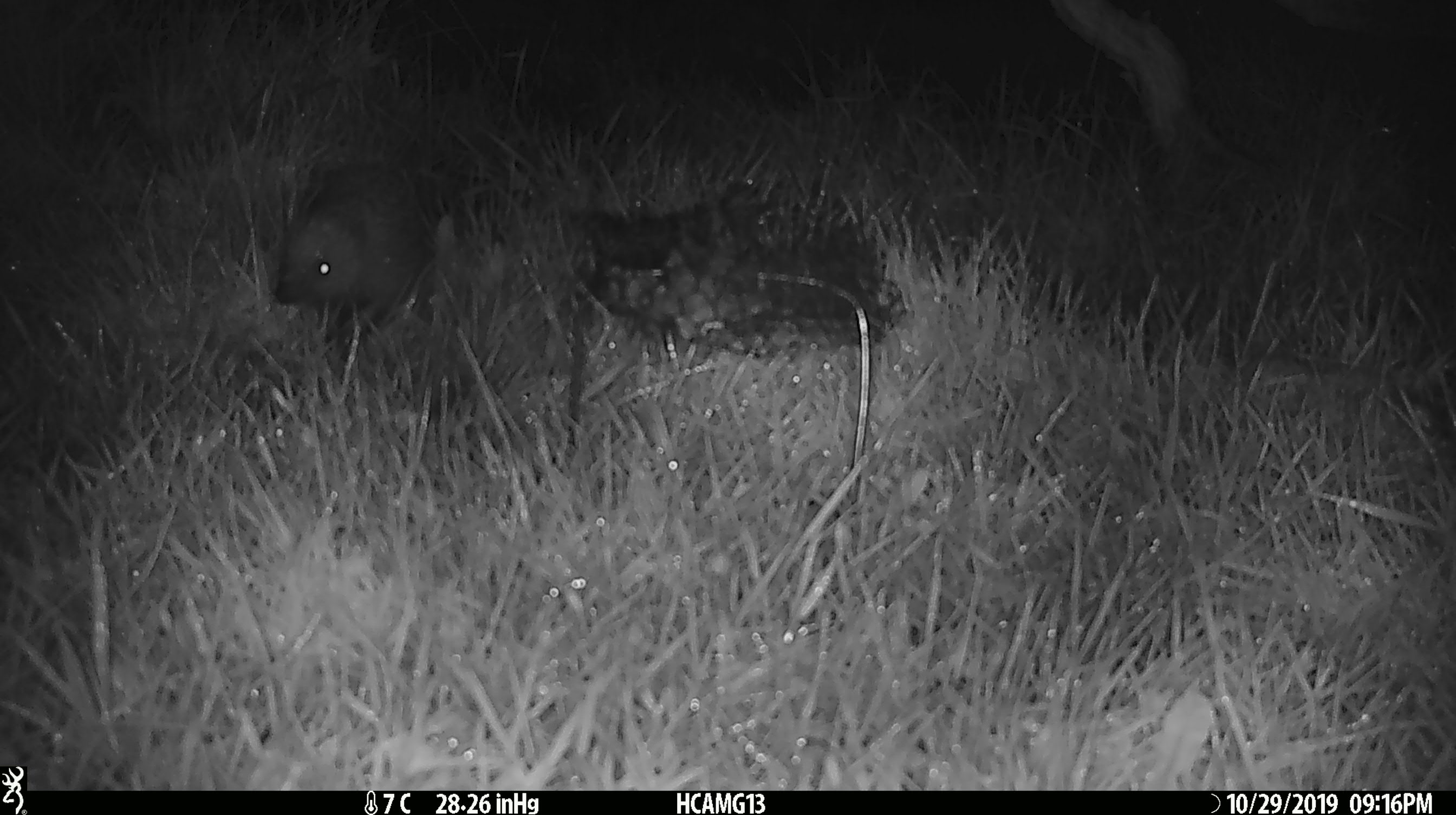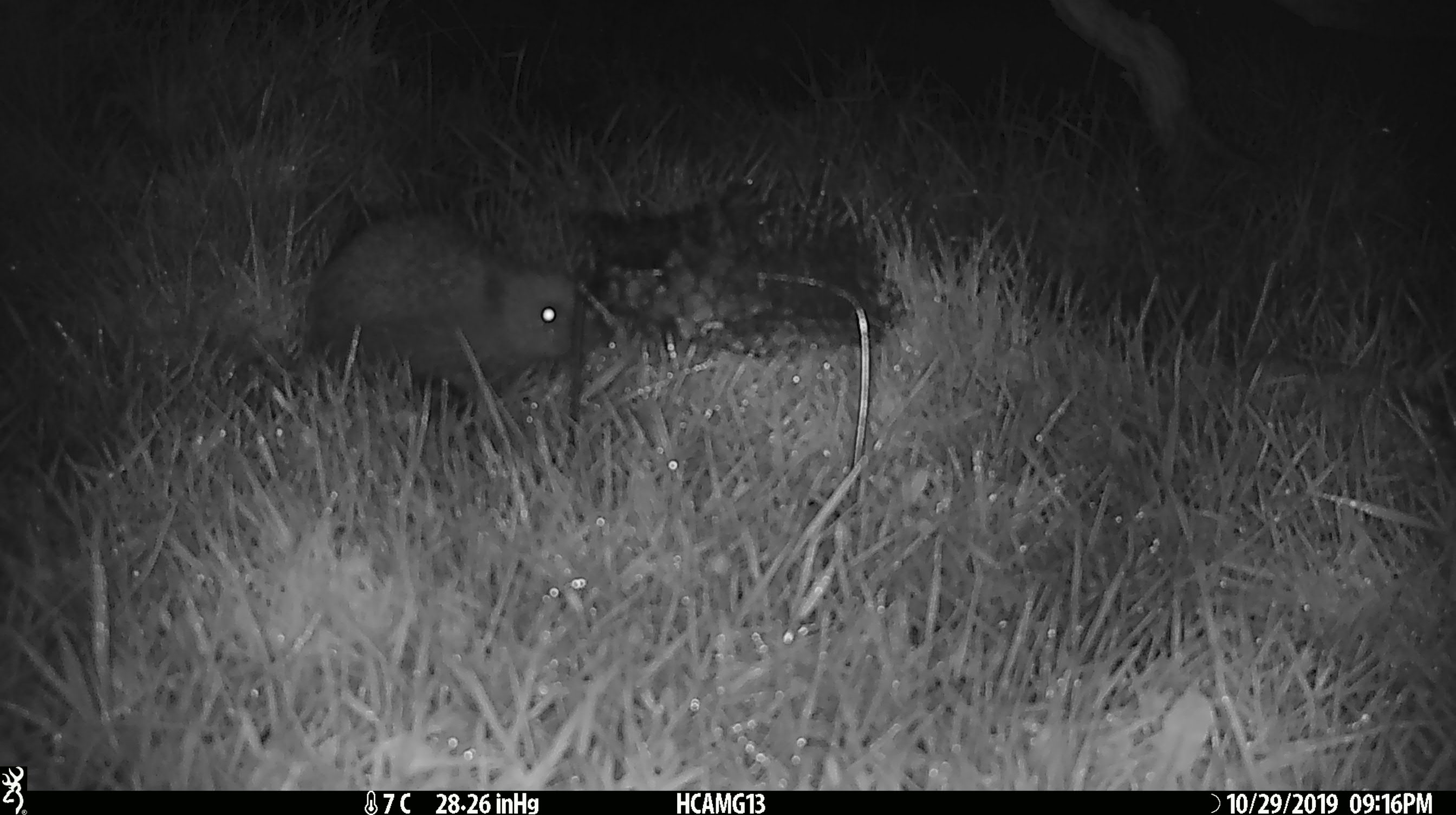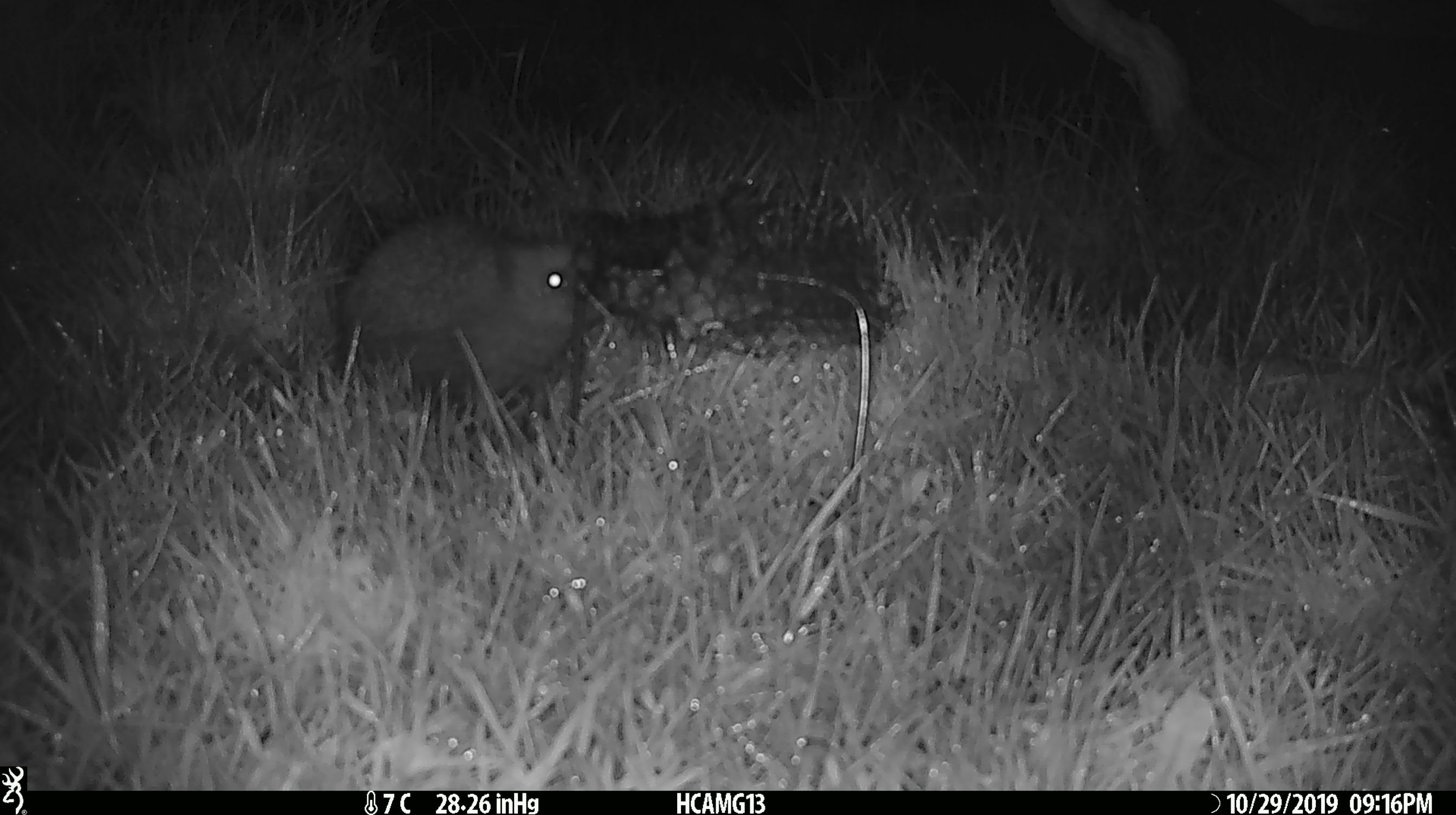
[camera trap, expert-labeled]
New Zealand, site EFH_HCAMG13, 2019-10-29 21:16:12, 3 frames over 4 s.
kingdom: Animalia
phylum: Chordata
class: Mammalia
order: Eulipotyphla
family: Erinaceidae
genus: Erinaceus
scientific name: Erinaceus europaeus europaeus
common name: european hedgehog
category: hedgehog